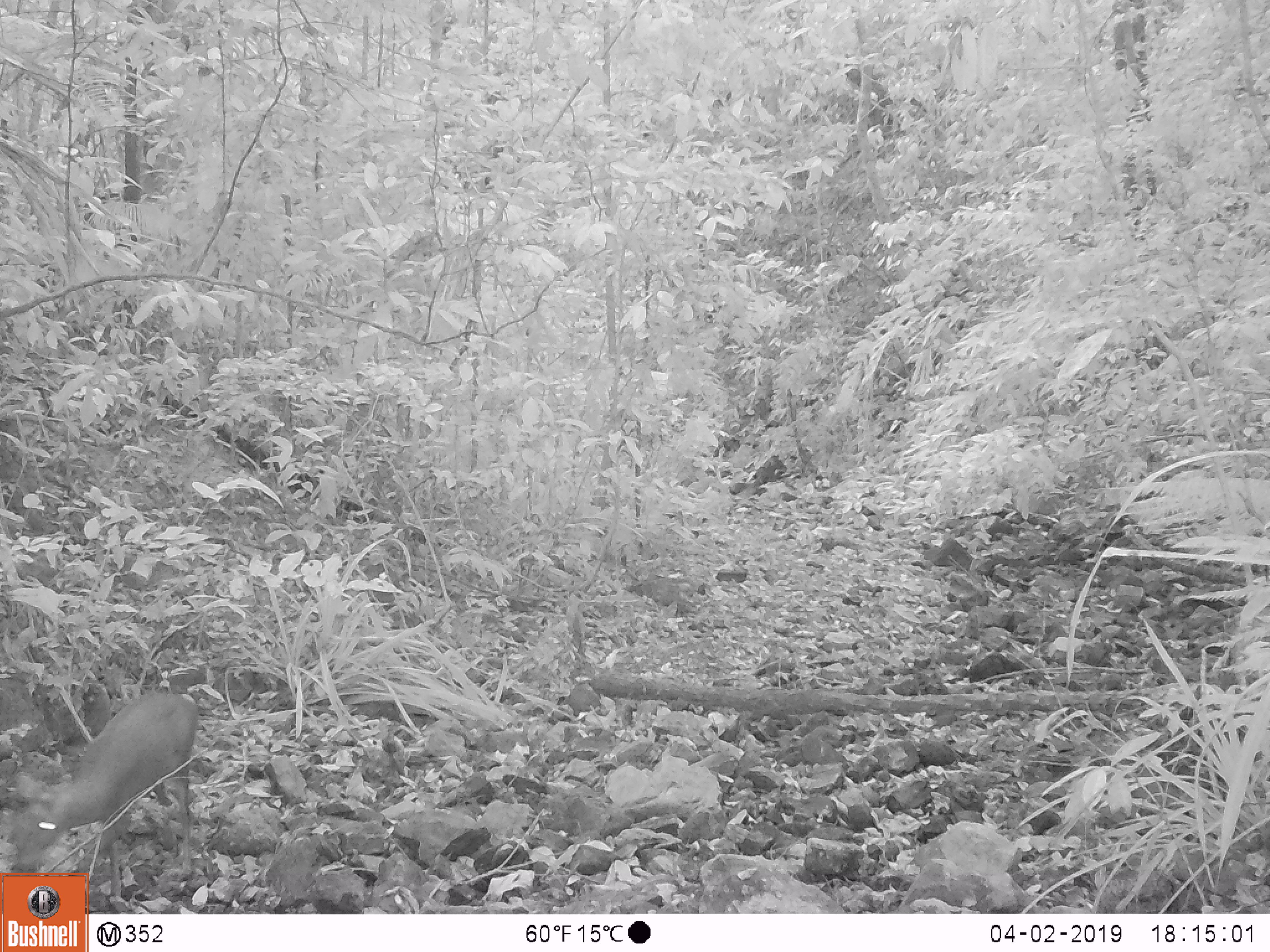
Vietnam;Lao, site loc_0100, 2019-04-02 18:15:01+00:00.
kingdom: Animalia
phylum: Chordata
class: Mammalia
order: Artiodactyla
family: Cervidae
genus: Muntiacus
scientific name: Muntiacus rooseveltorum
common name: roosevelt's muntjac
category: roosevelts muntjac group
Roosevelts muntjac group (roosevelt's muntjac) (Muntiacus rooseveltorum). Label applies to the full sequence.